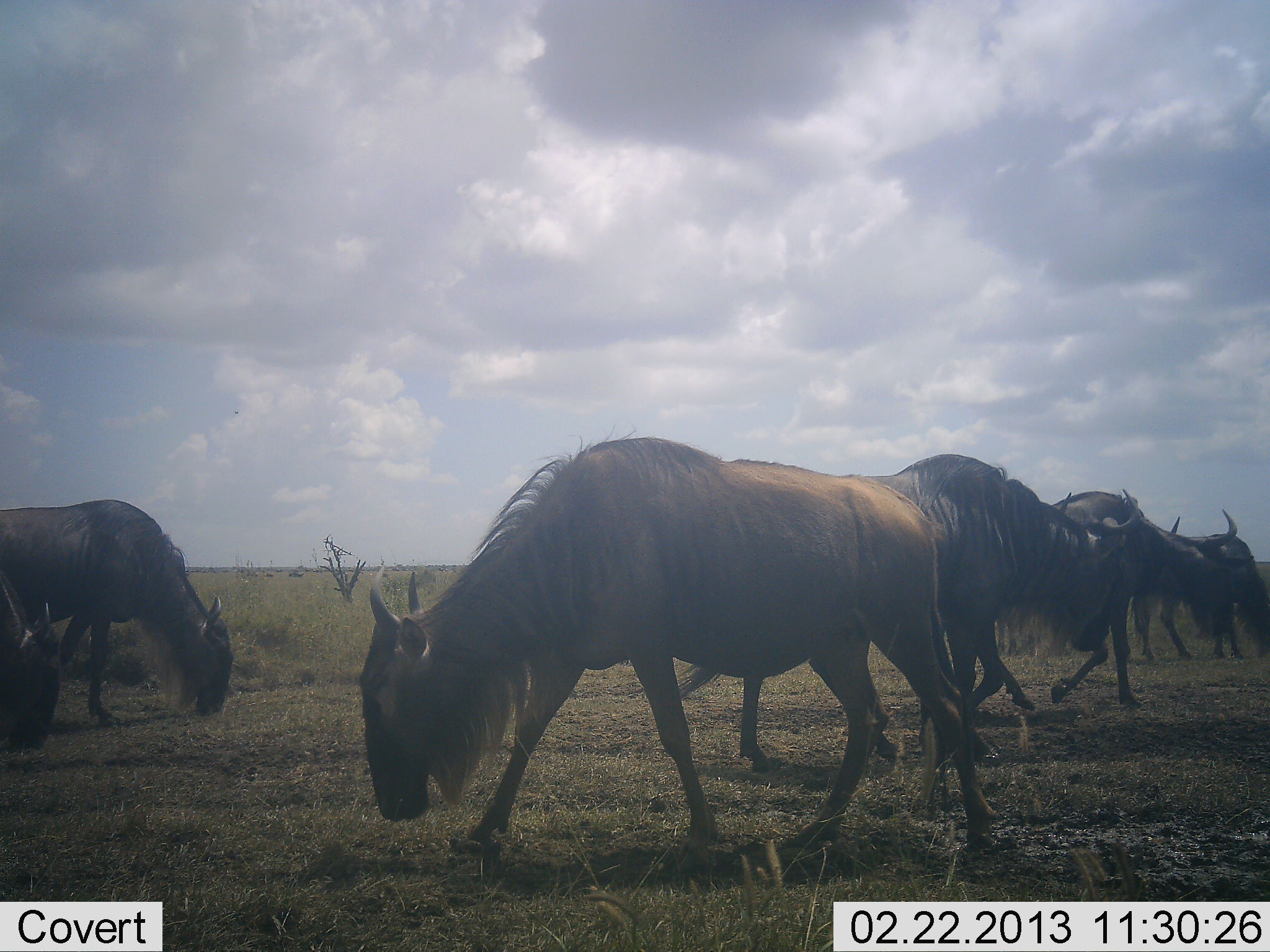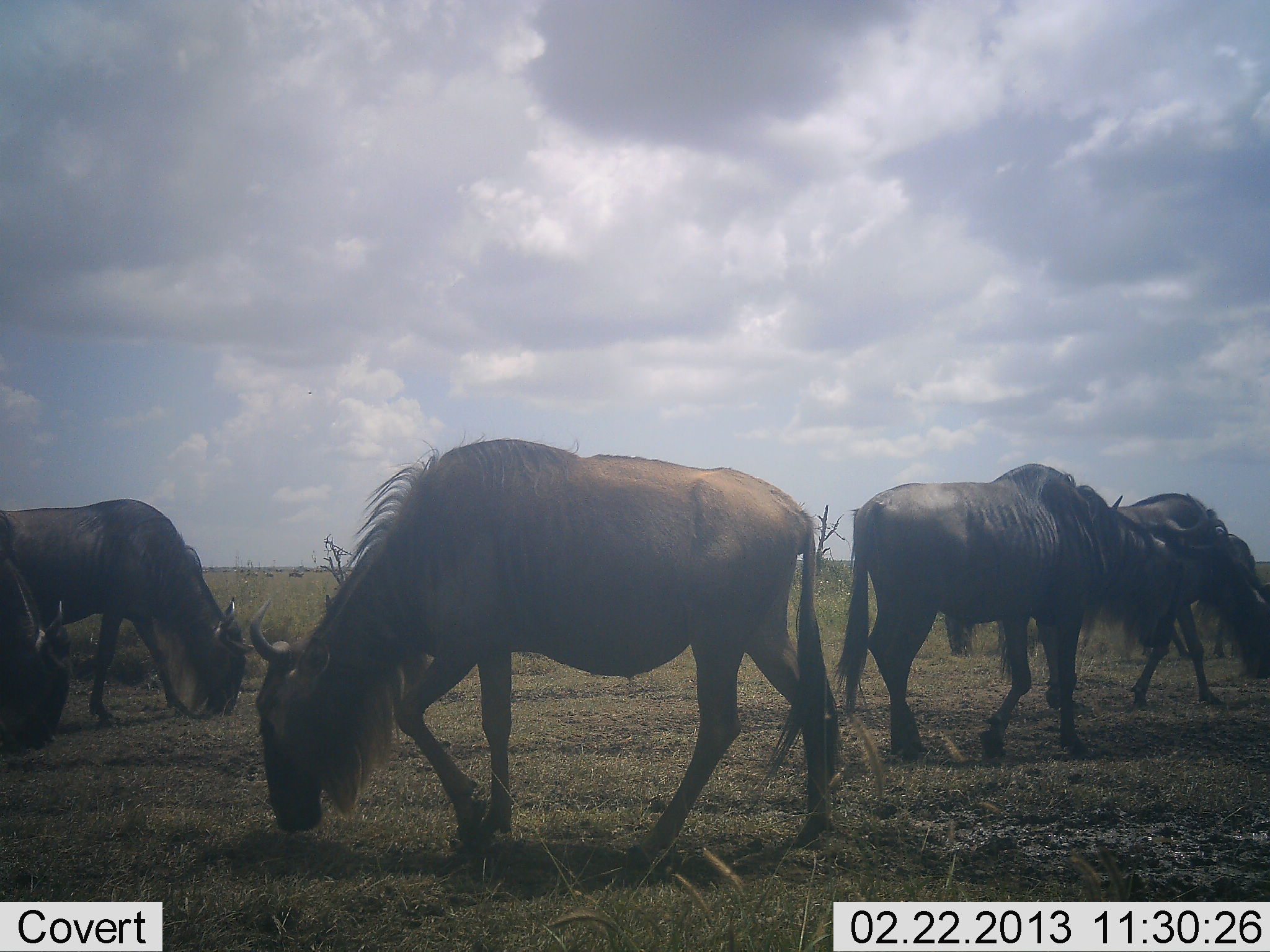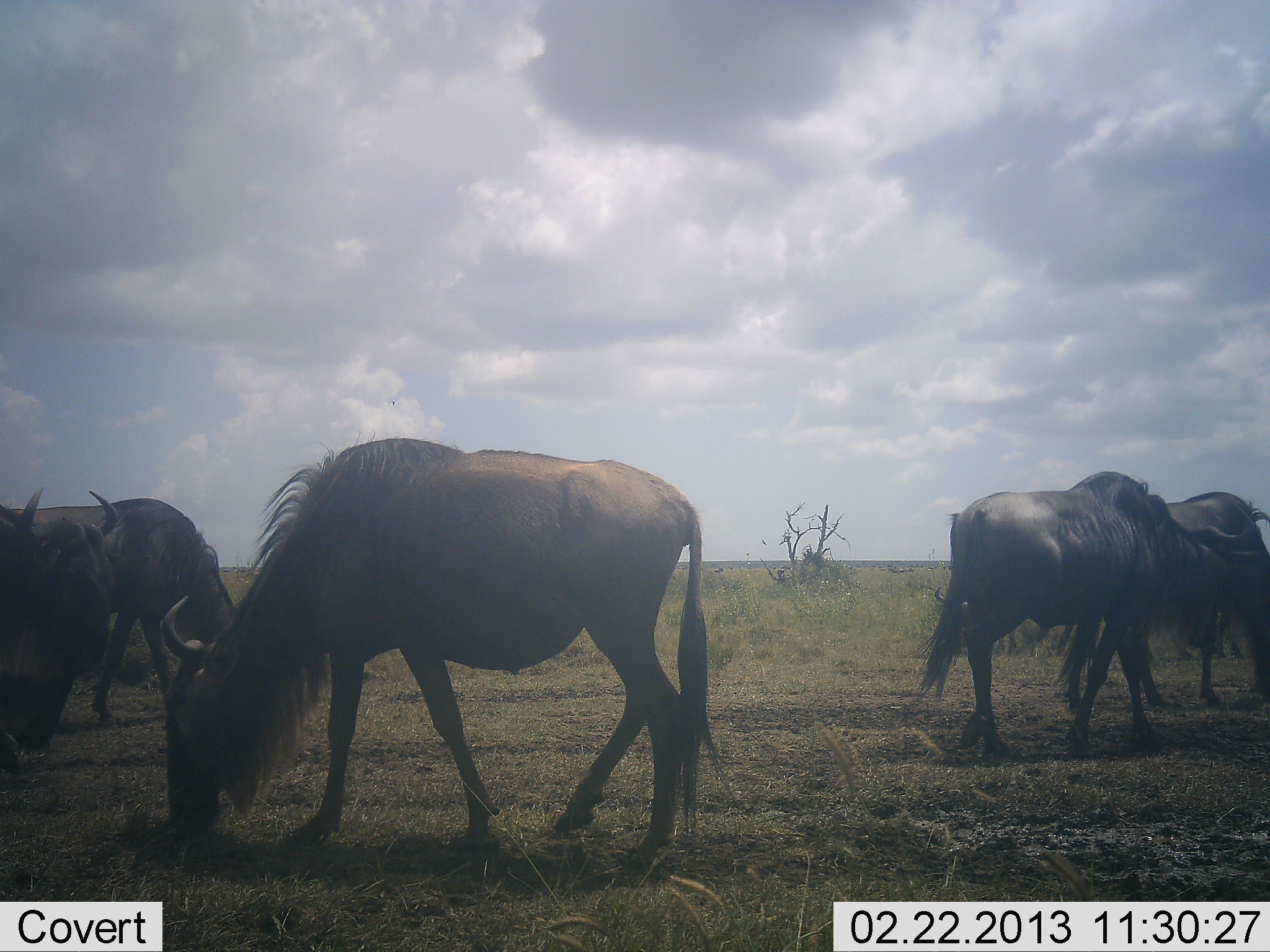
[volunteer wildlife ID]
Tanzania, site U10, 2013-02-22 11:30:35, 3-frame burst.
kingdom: Animalia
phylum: Chordata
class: Mammalia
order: Artiodactyla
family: Bovidae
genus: Connochaetes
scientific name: Connochaetes taurinus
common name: blue wildebeest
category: wildebeest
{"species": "wildebeest (blue wildebeest) (Connochaetes taurinus)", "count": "6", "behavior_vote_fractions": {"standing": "22%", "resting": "0%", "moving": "48%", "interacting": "0%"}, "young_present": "0%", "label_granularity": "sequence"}